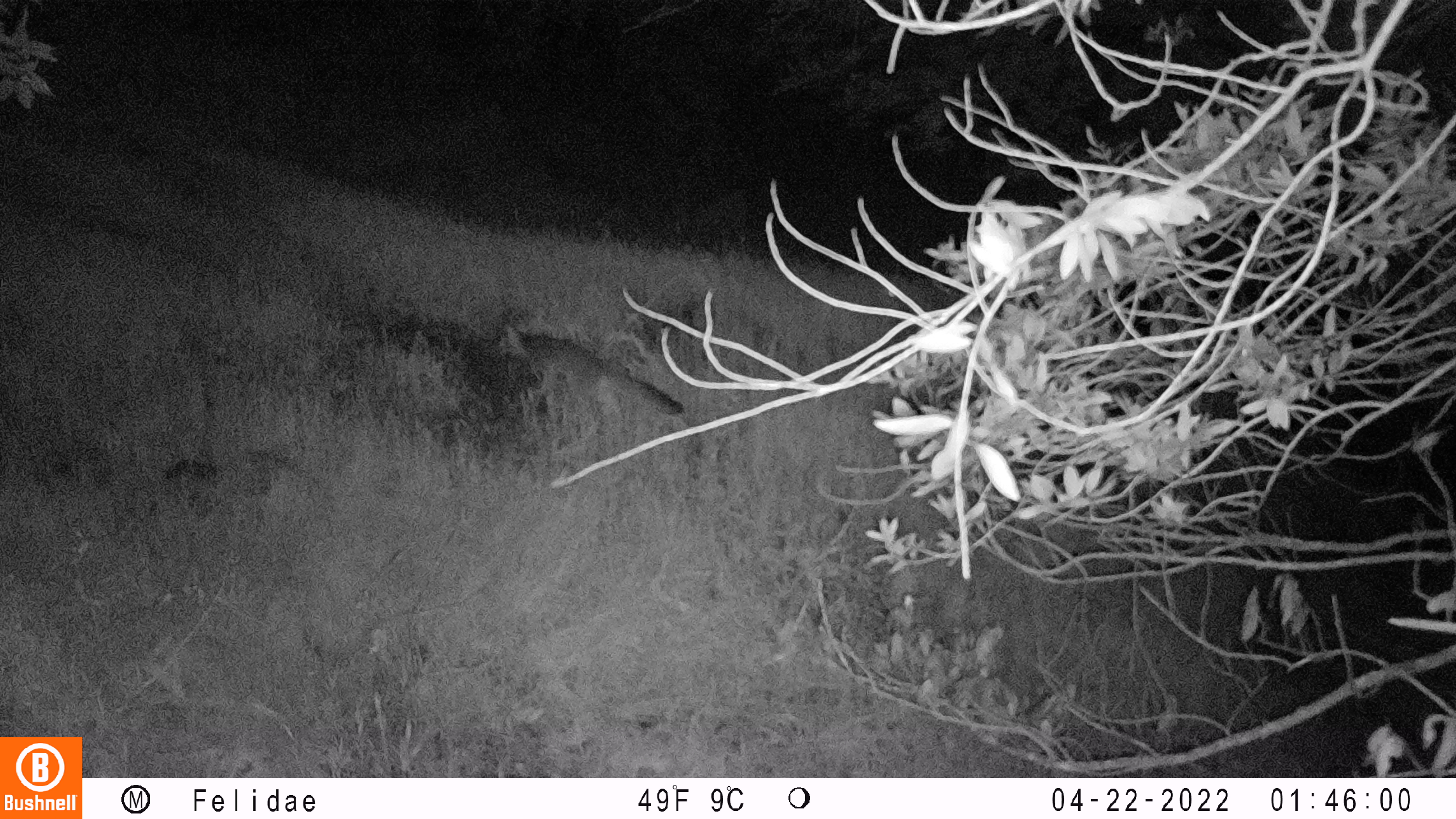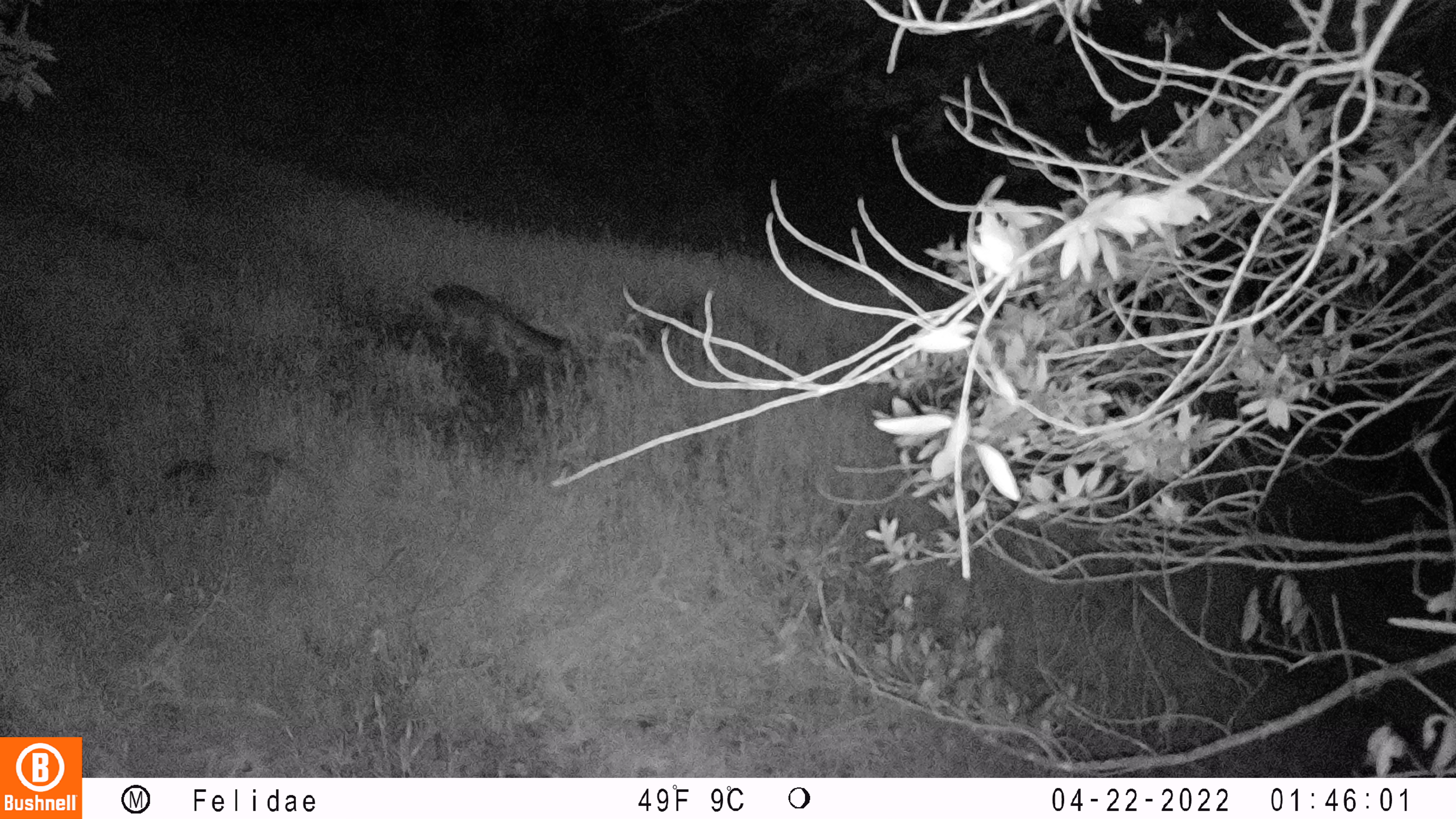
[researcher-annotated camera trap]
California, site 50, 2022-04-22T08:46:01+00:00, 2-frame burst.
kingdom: Animalia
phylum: Chordata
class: Mammalia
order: Carnivora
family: Canidae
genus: Urocyon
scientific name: Urocyon cinereoargenteus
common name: gray fox